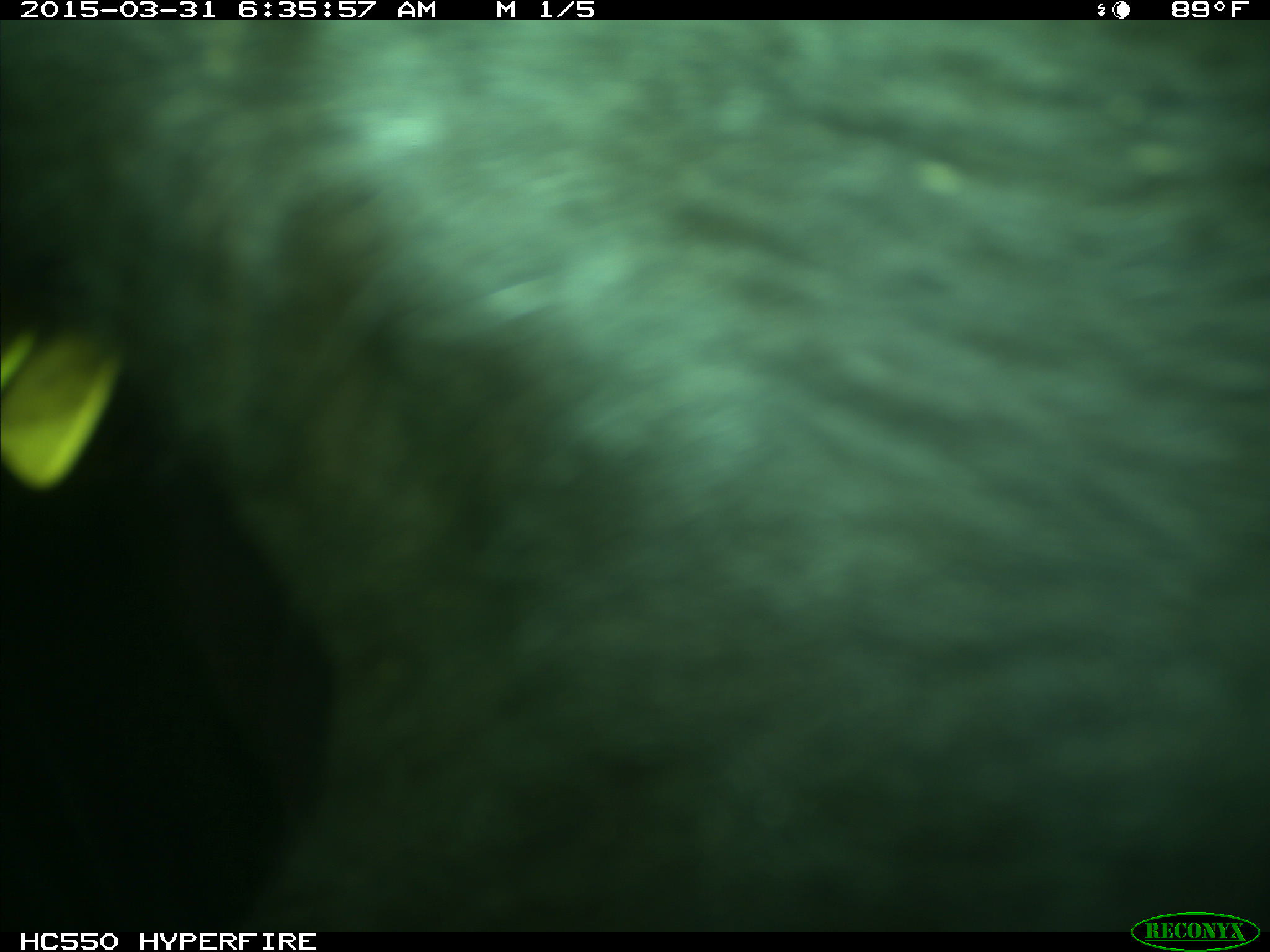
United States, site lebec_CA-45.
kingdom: Animalia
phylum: Chordata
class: Mammalia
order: Artiodactyla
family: Bovidae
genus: Bos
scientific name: Bos taurus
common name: domestic cow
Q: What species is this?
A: Bos taurus (domestic cow).